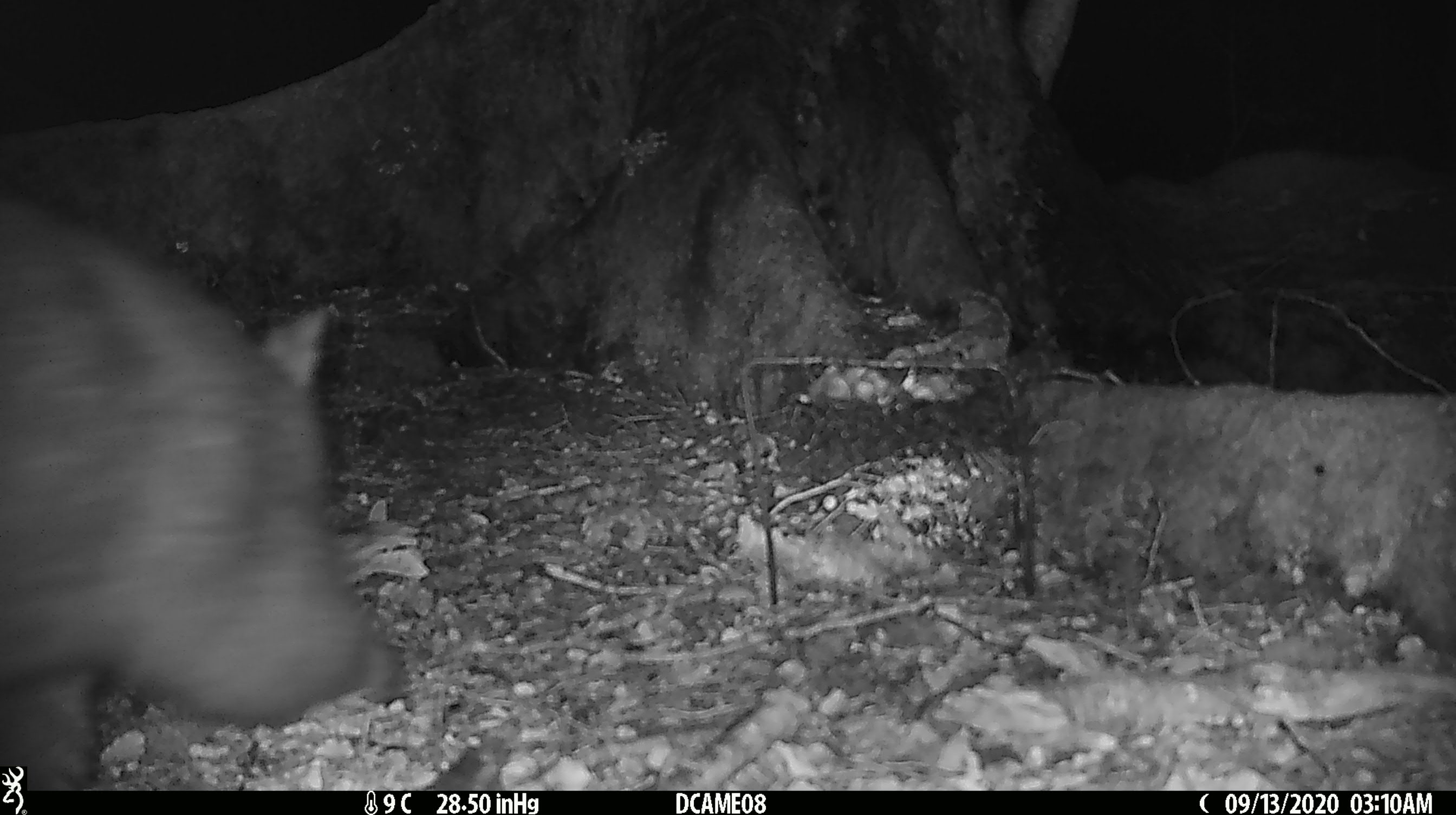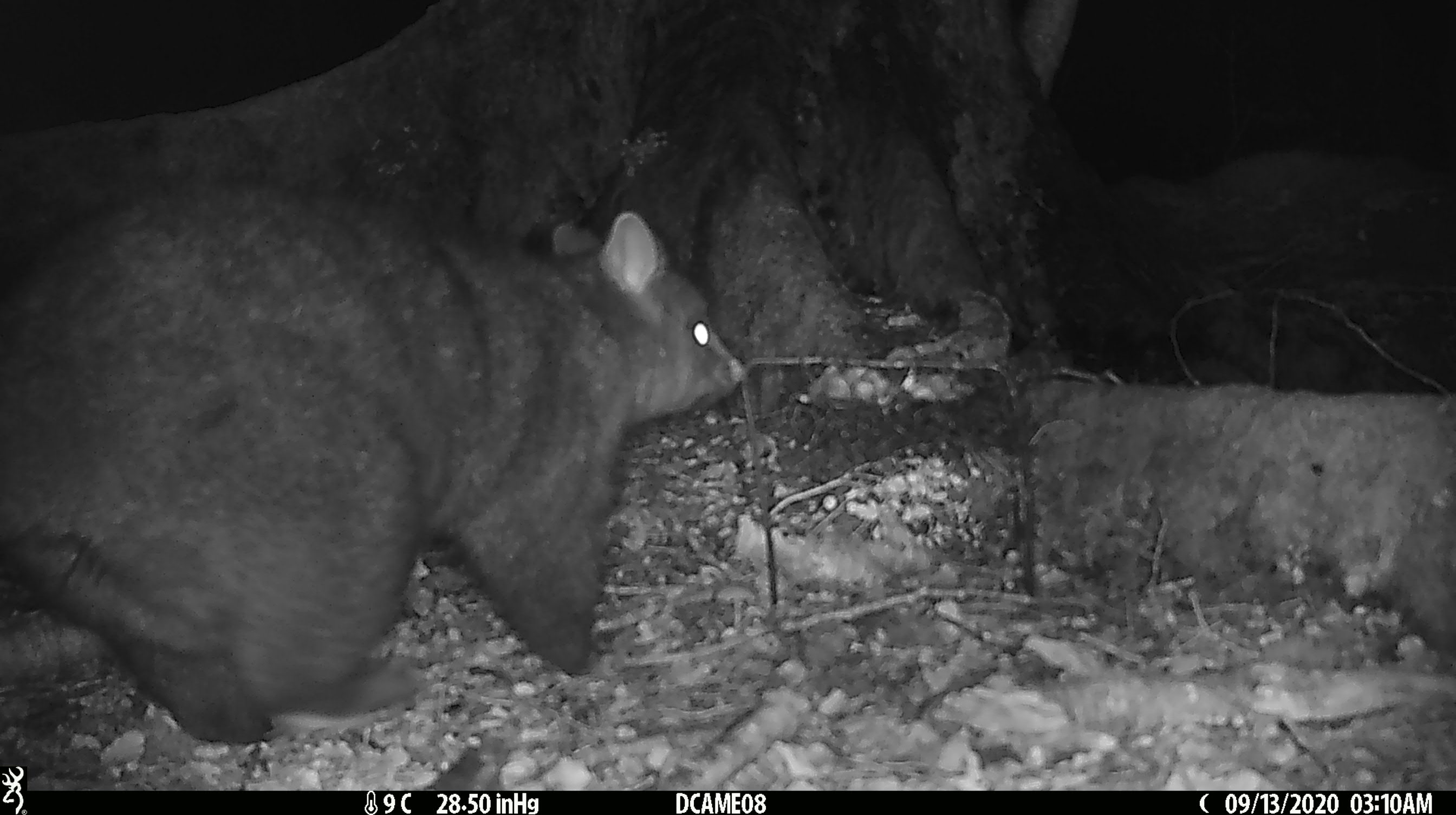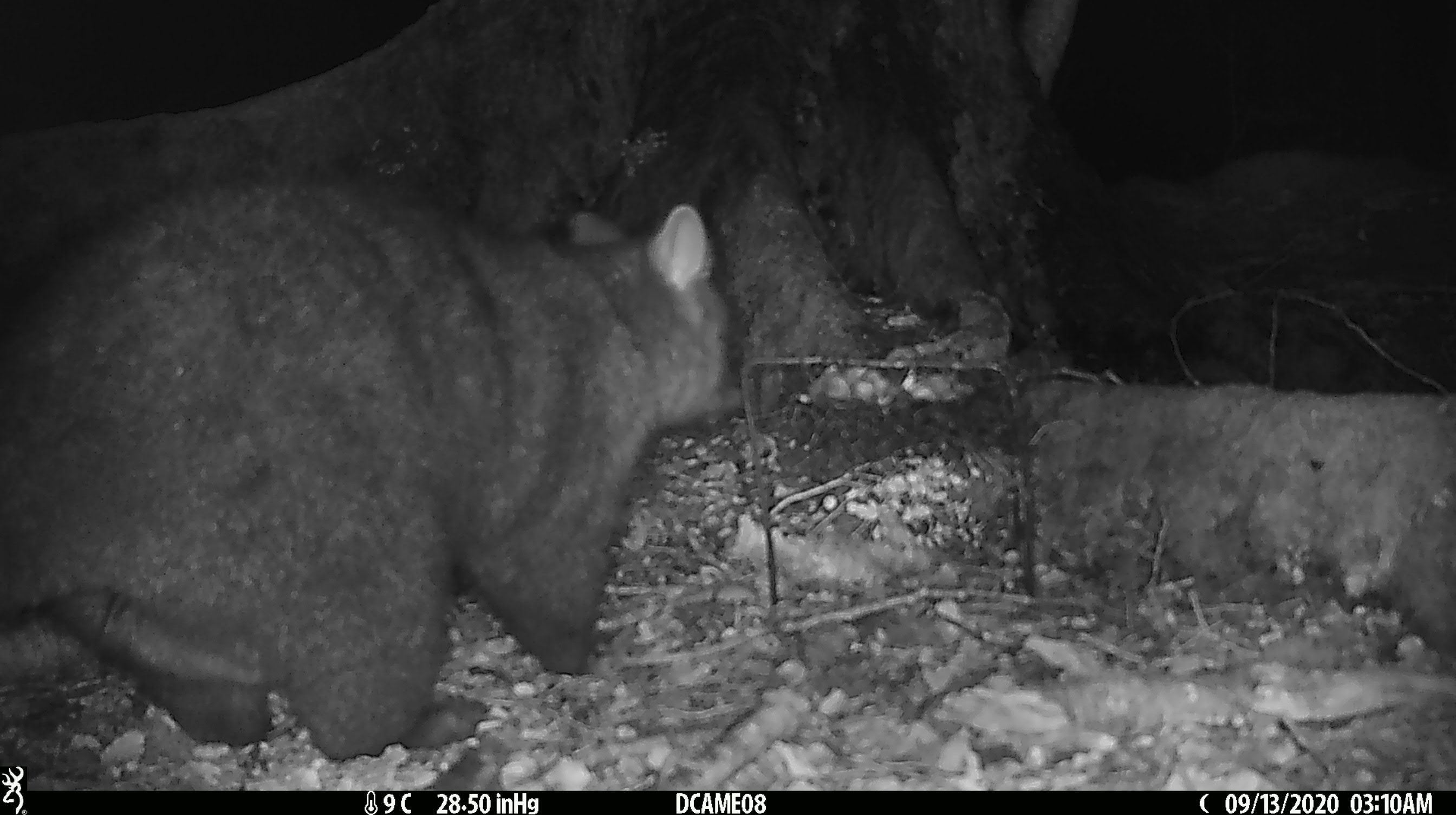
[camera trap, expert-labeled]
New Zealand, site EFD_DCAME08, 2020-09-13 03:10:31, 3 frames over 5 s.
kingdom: Animalia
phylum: Chordata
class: Mammalia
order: Diprotodontia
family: Phalangeridae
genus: Trichosurus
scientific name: Trichosurus vulpecula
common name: common brushtail possum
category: possum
Possum (common brushtail possum) (Trichosurus vulpecula).